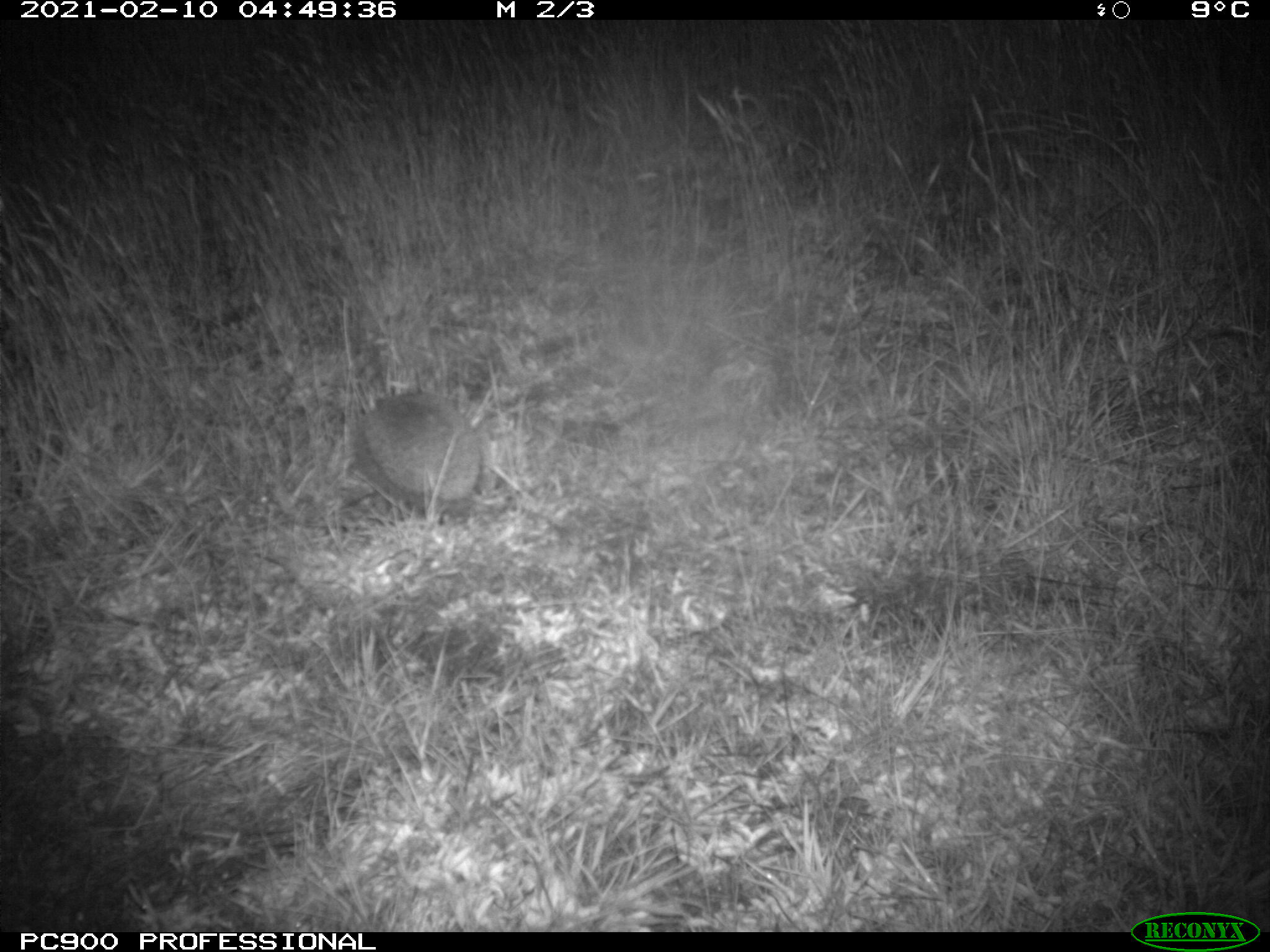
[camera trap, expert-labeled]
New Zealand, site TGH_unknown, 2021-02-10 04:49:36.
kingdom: Animalia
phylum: Chordata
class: Mammalia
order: Eulipotyphla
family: Erinaceidae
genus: Erinaceus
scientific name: Erinaceus europaeus europaeus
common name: european hedgehog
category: hedgehog